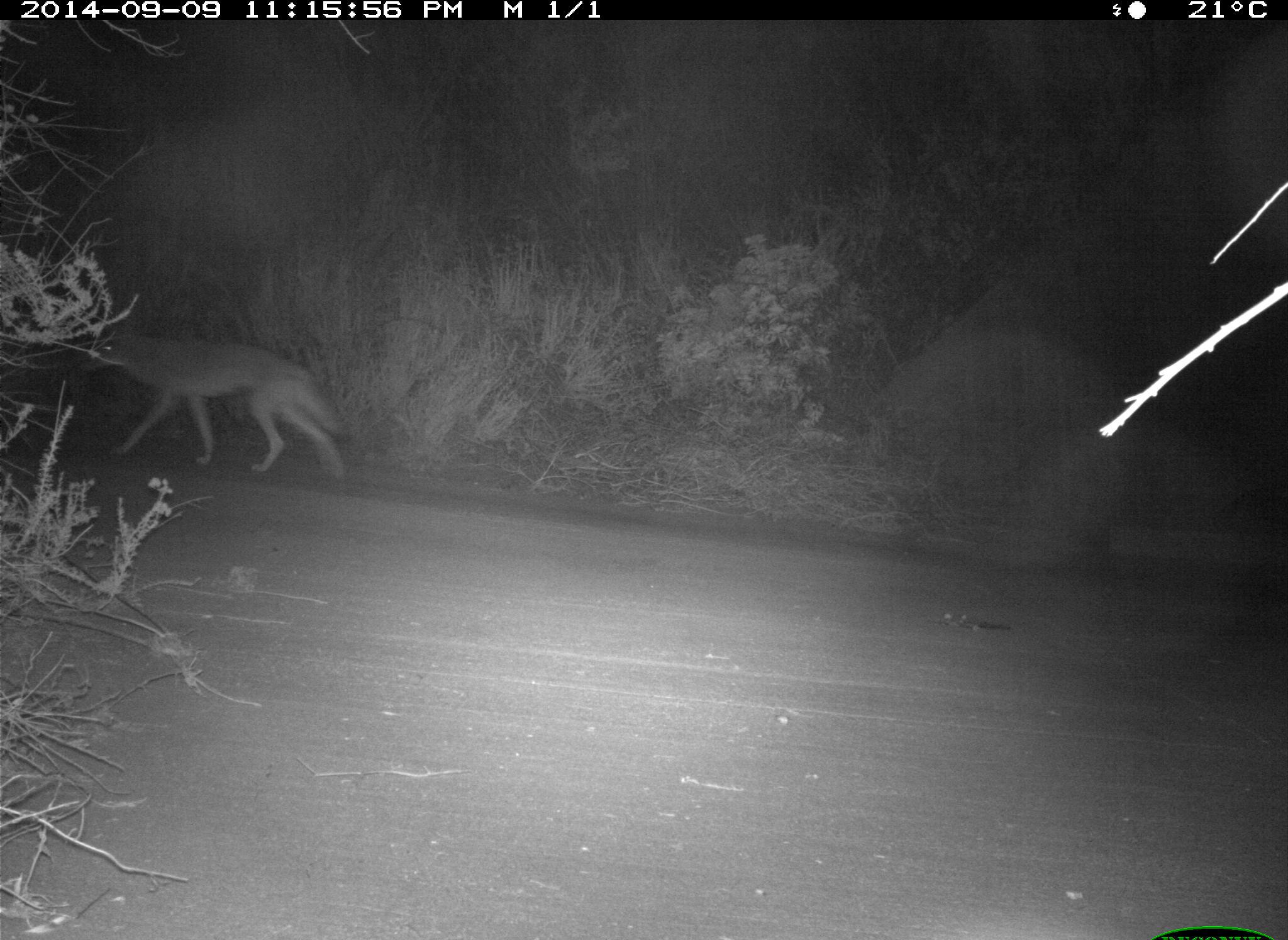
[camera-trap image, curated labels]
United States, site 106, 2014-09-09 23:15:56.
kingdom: Animalia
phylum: Chordata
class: Mammalia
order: Carnivora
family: Canidae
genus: Canis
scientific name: Canis latrans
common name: coyote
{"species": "coyote (Canis latrans)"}